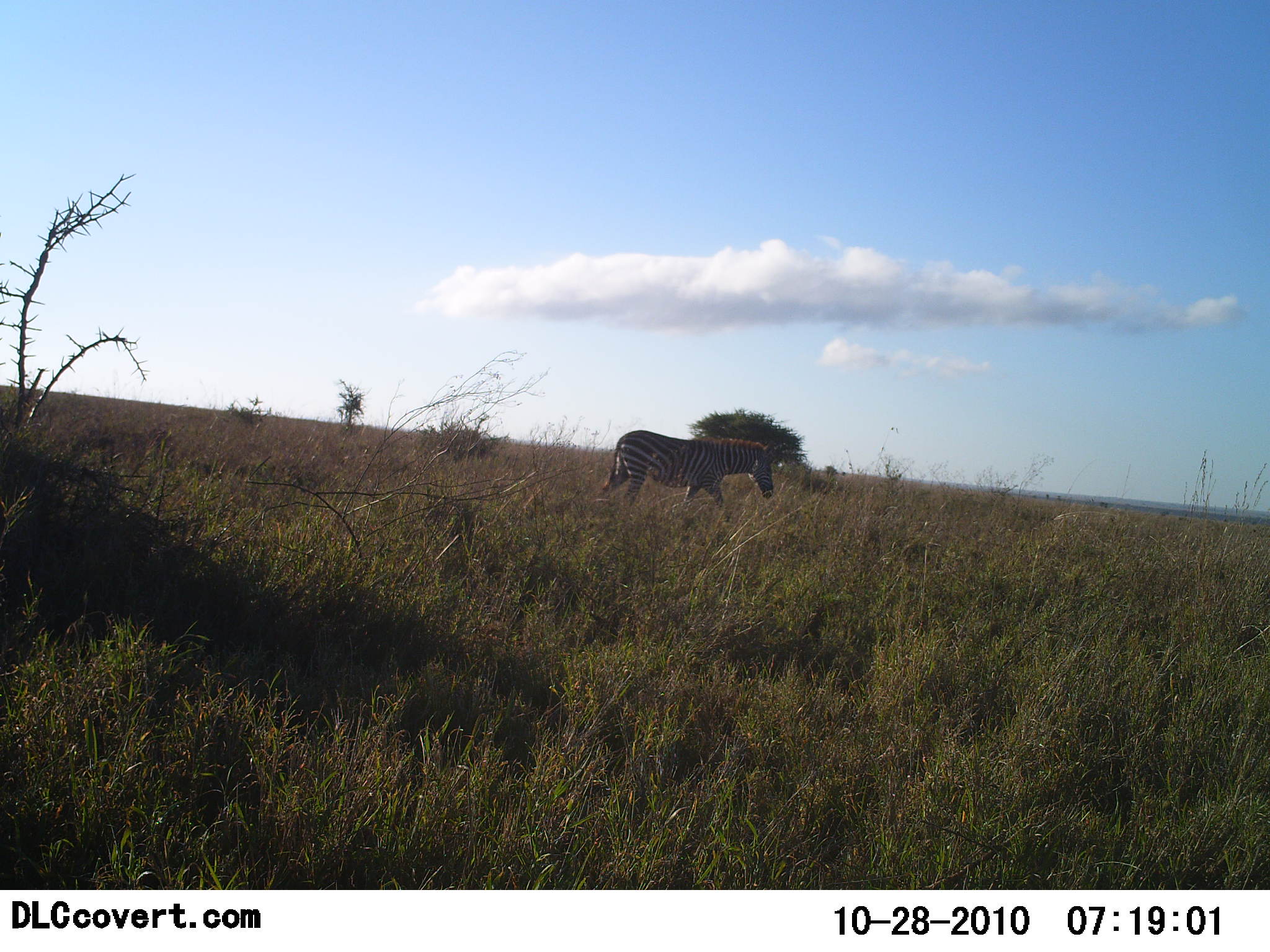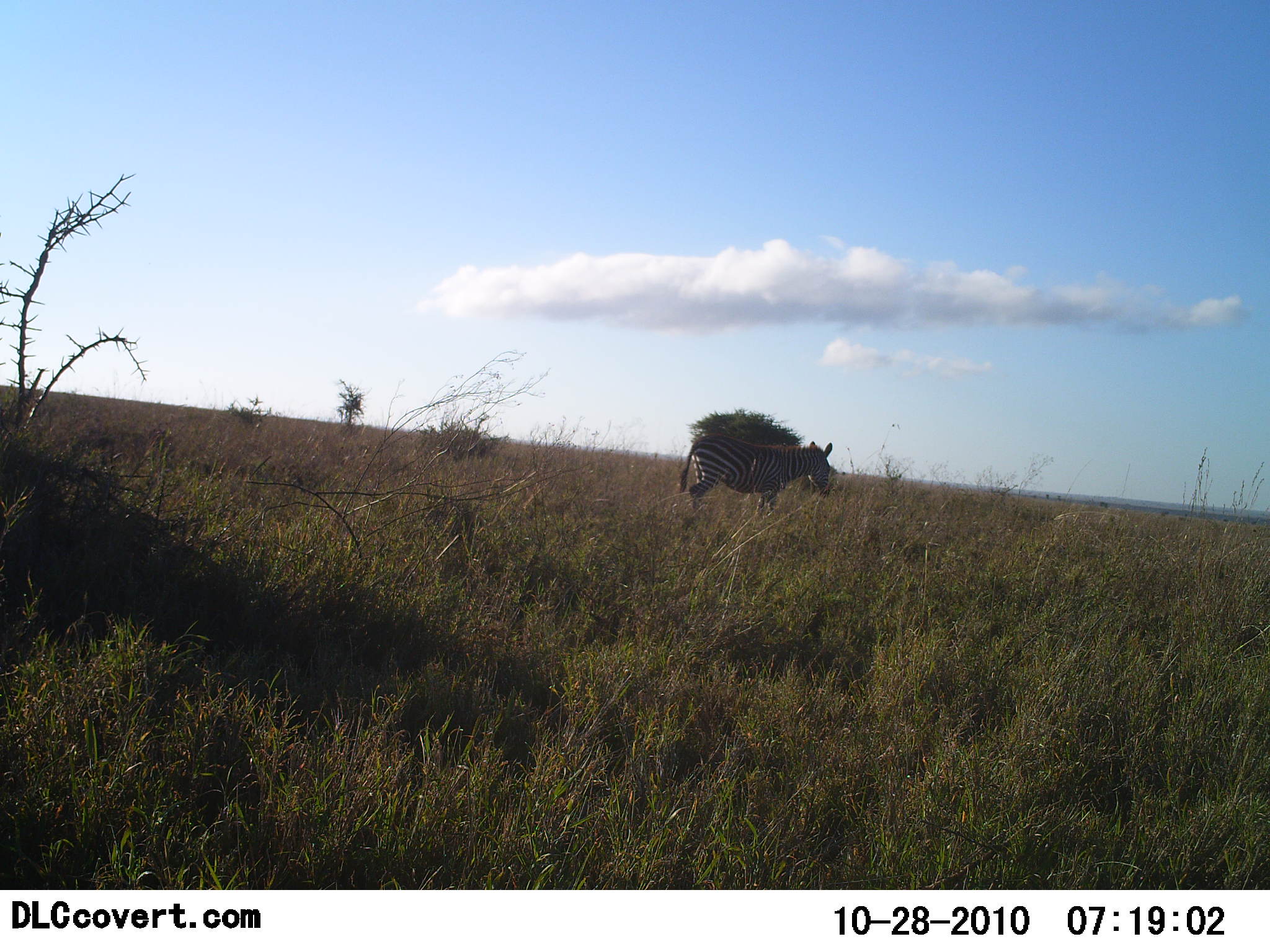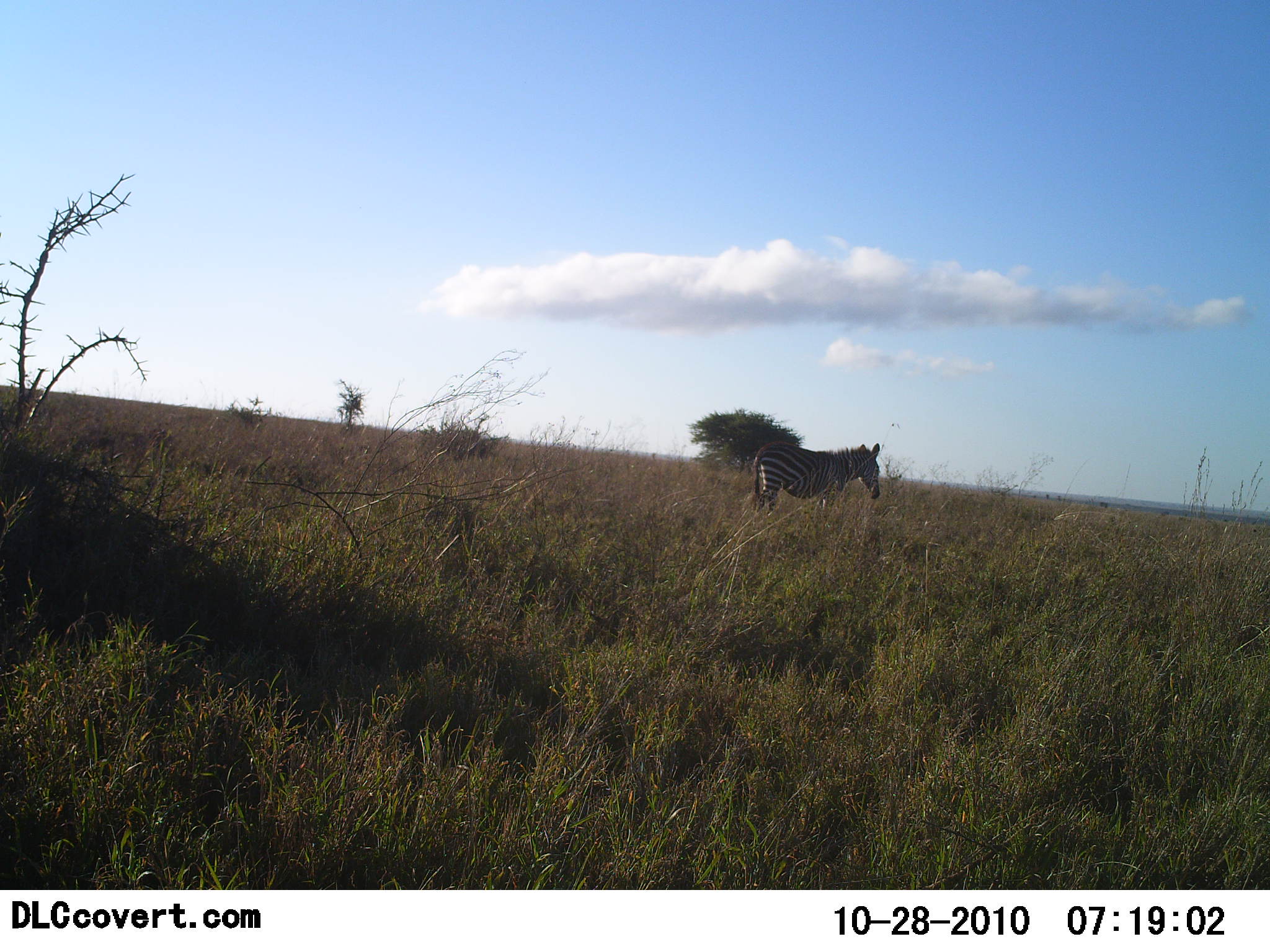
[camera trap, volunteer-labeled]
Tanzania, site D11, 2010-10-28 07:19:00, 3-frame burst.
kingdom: Animalia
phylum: Chordata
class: Mammalia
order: Perissodactyla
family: Equidae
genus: Equus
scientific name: Equus quagga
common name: plains zebra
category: zebra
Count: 1.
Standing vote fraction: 12%.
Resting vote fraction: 0%.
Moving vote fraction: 88%.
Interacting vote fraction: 0%.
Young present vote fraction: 0%.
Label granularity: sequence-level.